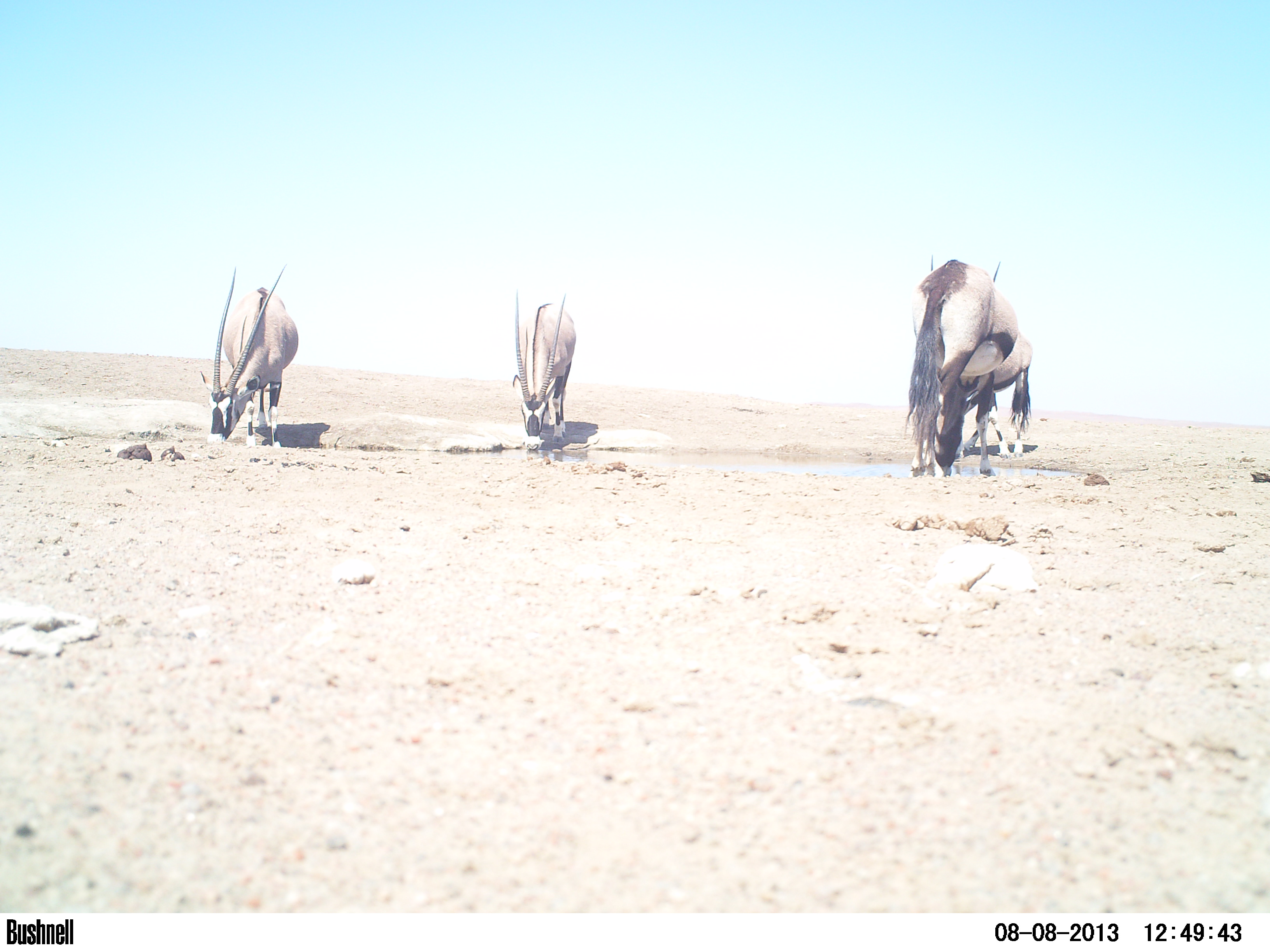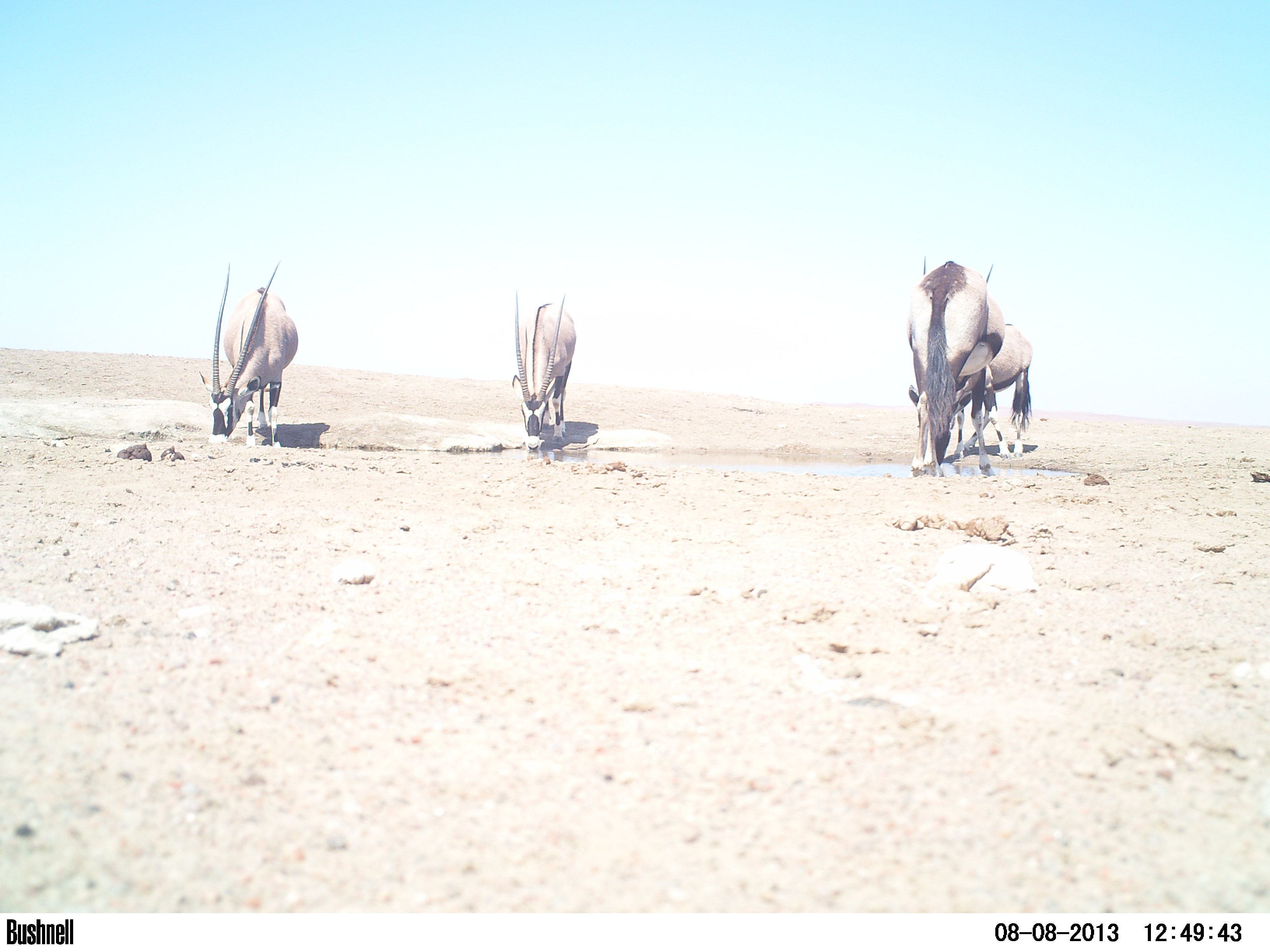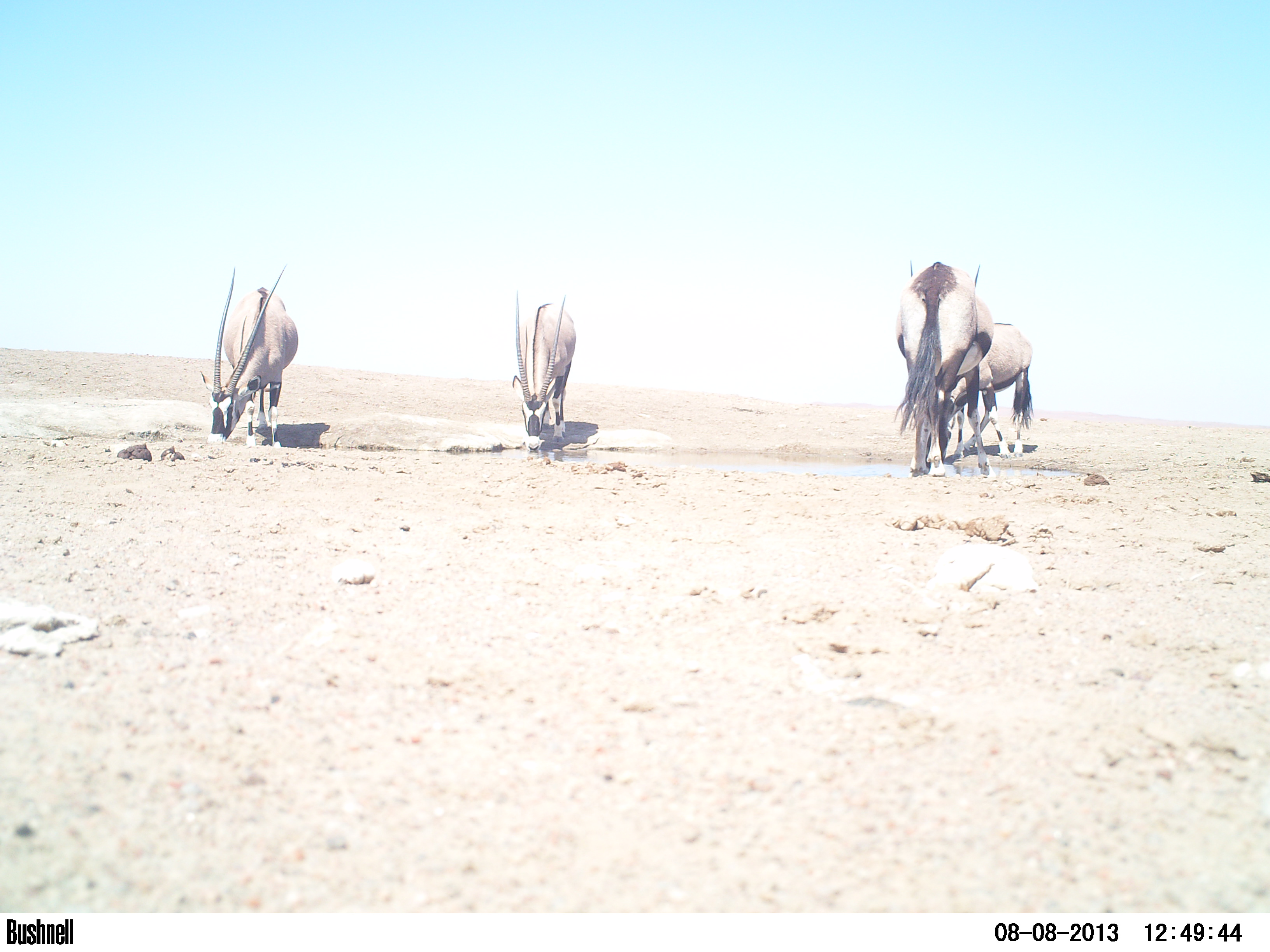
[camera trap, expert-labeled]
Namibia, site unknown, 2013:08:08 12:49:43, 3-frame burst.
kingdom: Animalia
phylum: Chordata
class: Mammalia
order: Artiodactyla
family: Bovidae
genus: Oryx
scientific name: Oryx gazella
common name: gemsbok